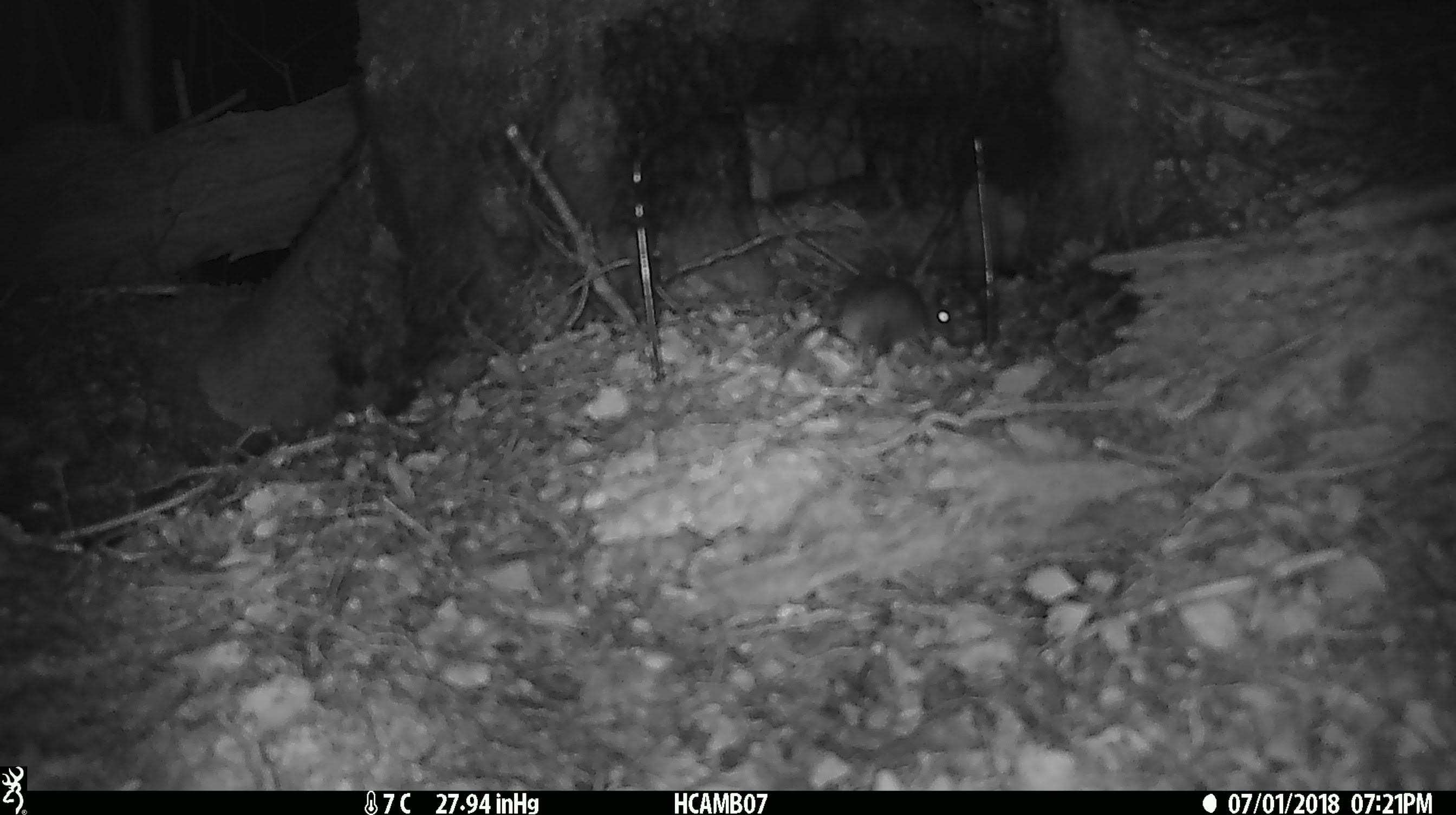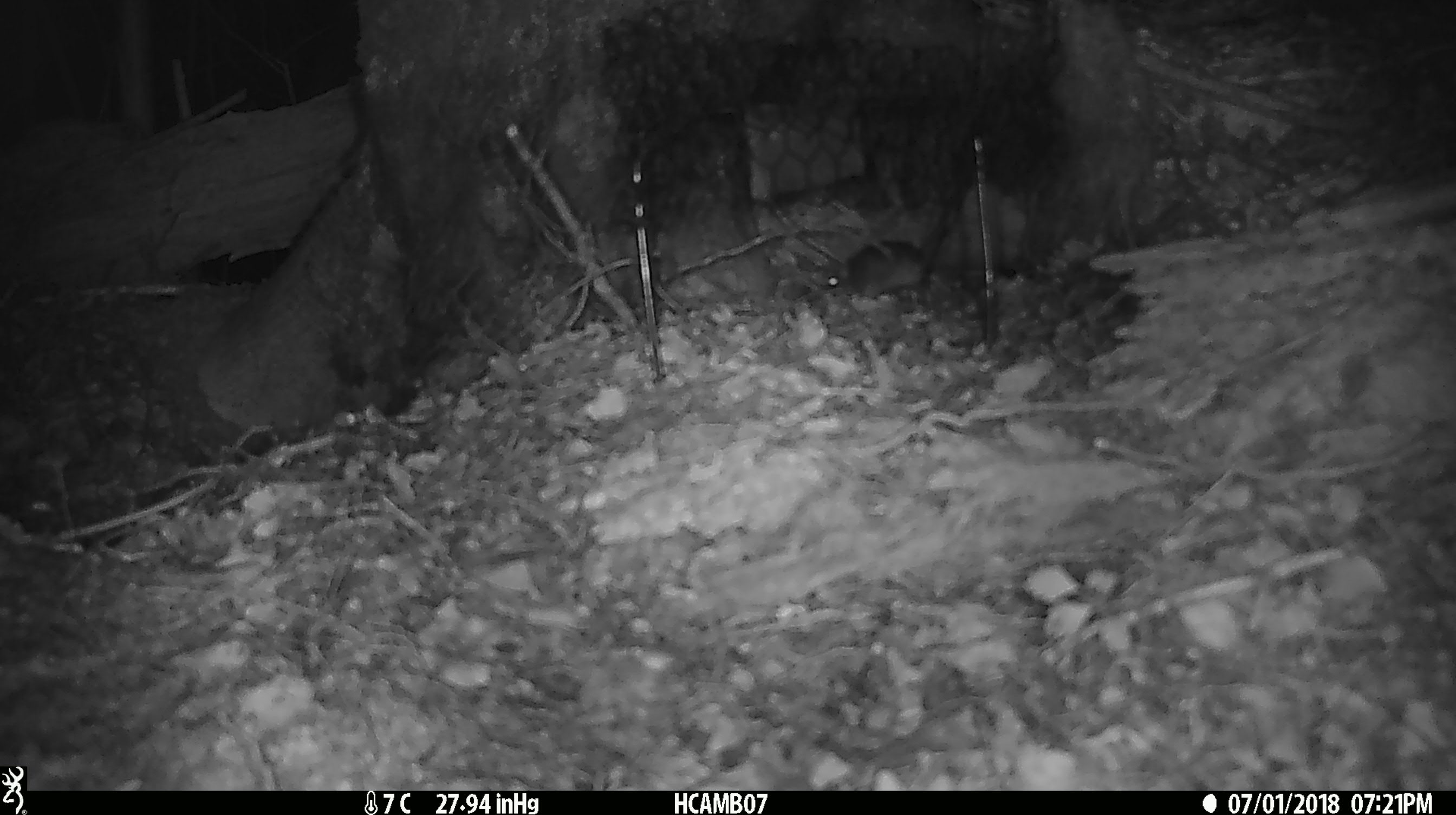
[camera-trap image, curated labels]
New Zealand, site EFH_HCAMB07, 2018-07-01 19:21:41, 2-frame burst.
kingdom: Animalia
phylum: Chordata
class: Mammalia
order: Rodentia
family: Muridae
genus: Mus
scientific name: Mus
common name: mouse